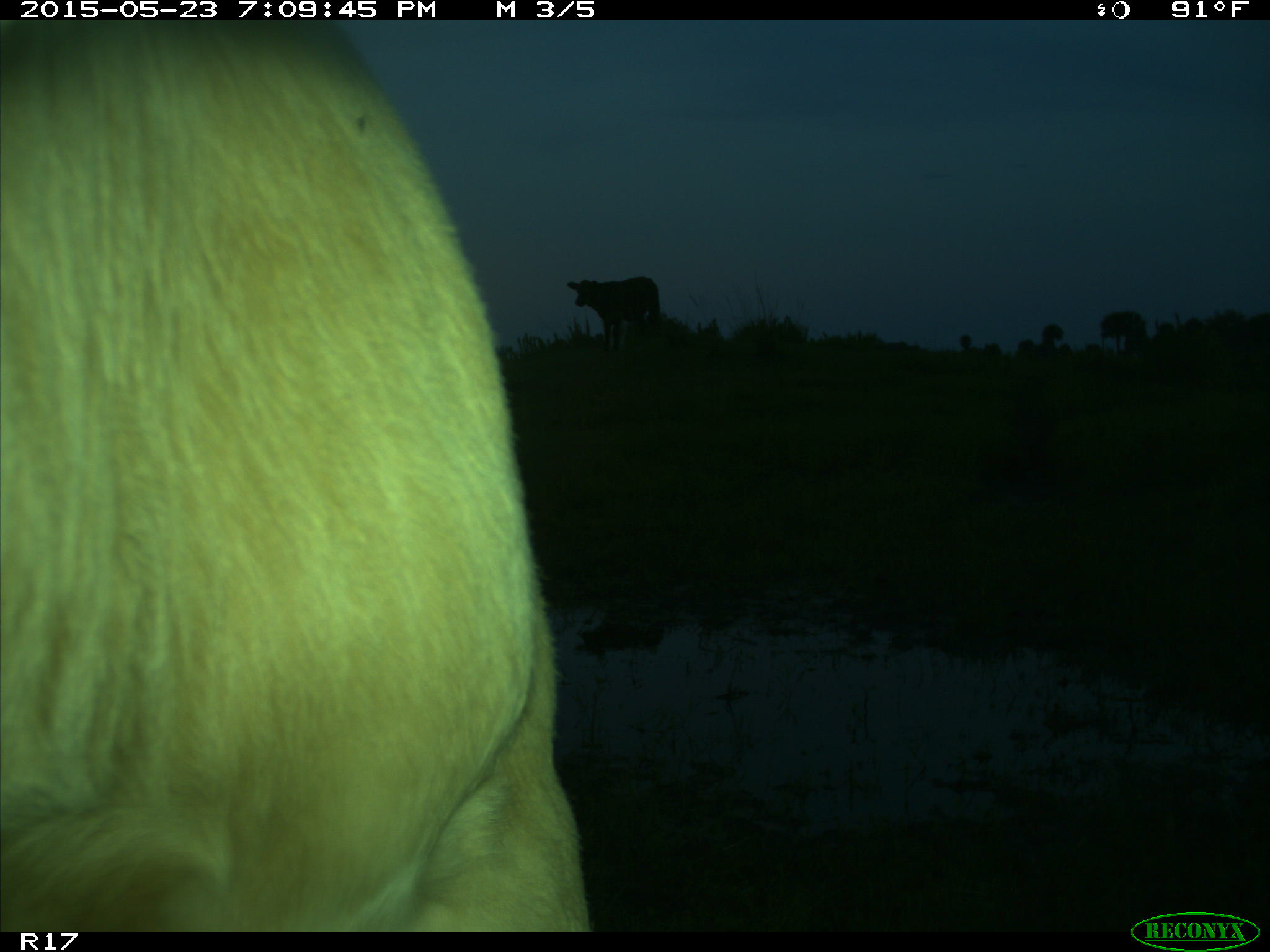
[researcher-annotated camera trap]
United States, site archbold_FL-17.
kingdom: Animalia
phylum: Chordata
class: Mammalia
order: Artiodactyla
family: Bovidae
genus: Bos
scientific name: Bos taurus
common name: domestic cow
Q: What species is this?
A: Bos taurus (domestic cow).